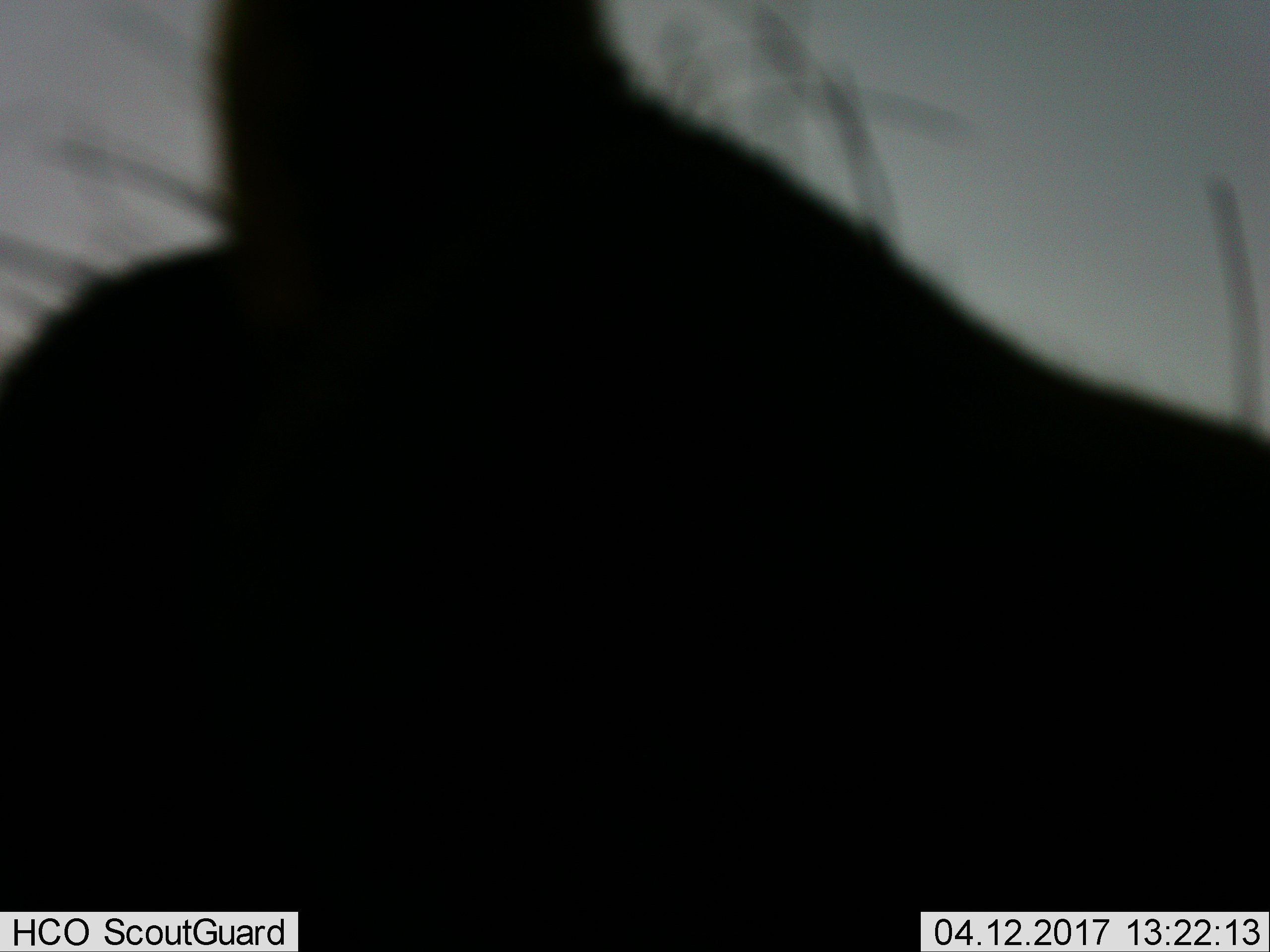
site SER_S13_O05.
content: unidentified animal